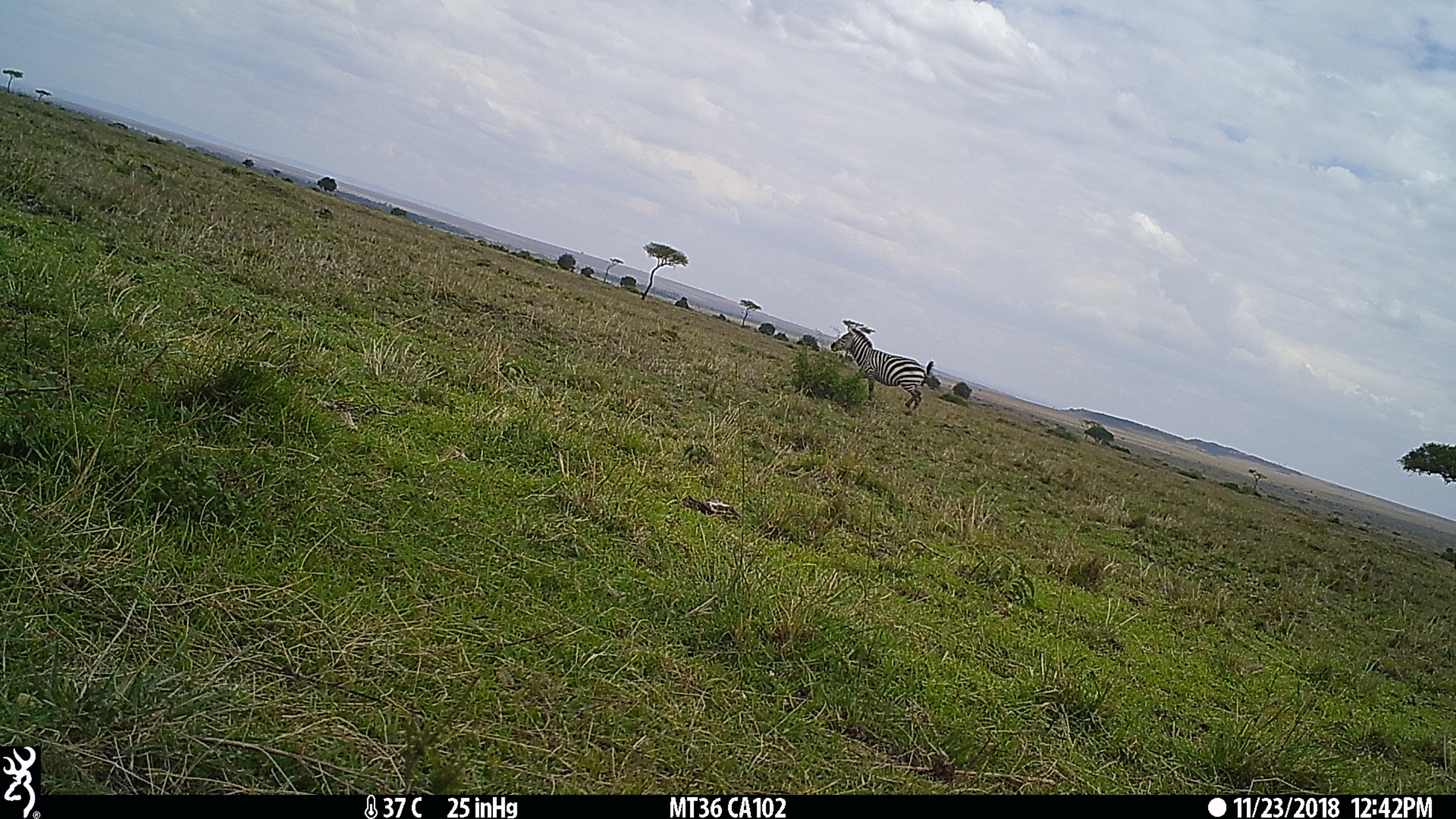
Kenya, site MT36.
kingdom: Animalia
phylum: Chordata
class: Mammalia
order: Perissodactyla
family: Equidae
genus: Equus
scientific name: Equus quagga burchellii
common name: burchell's zebra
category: zebra